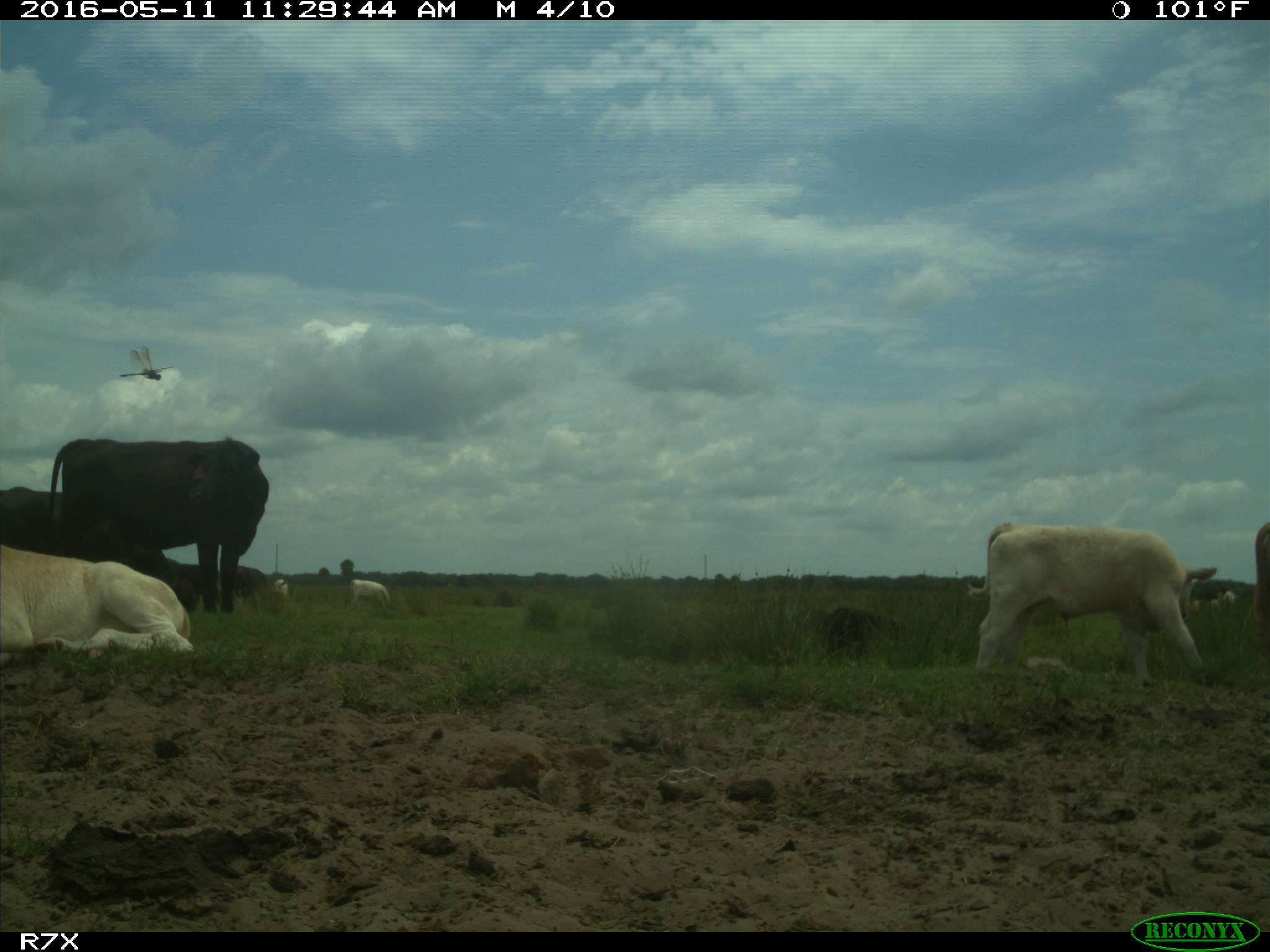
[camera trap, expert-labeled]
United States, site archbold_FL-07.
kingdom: Animalia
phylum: Chordata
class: Mammalia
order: Artiodactyla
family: Bovidae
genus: Bos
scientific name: Bos taurus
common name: domestic cow